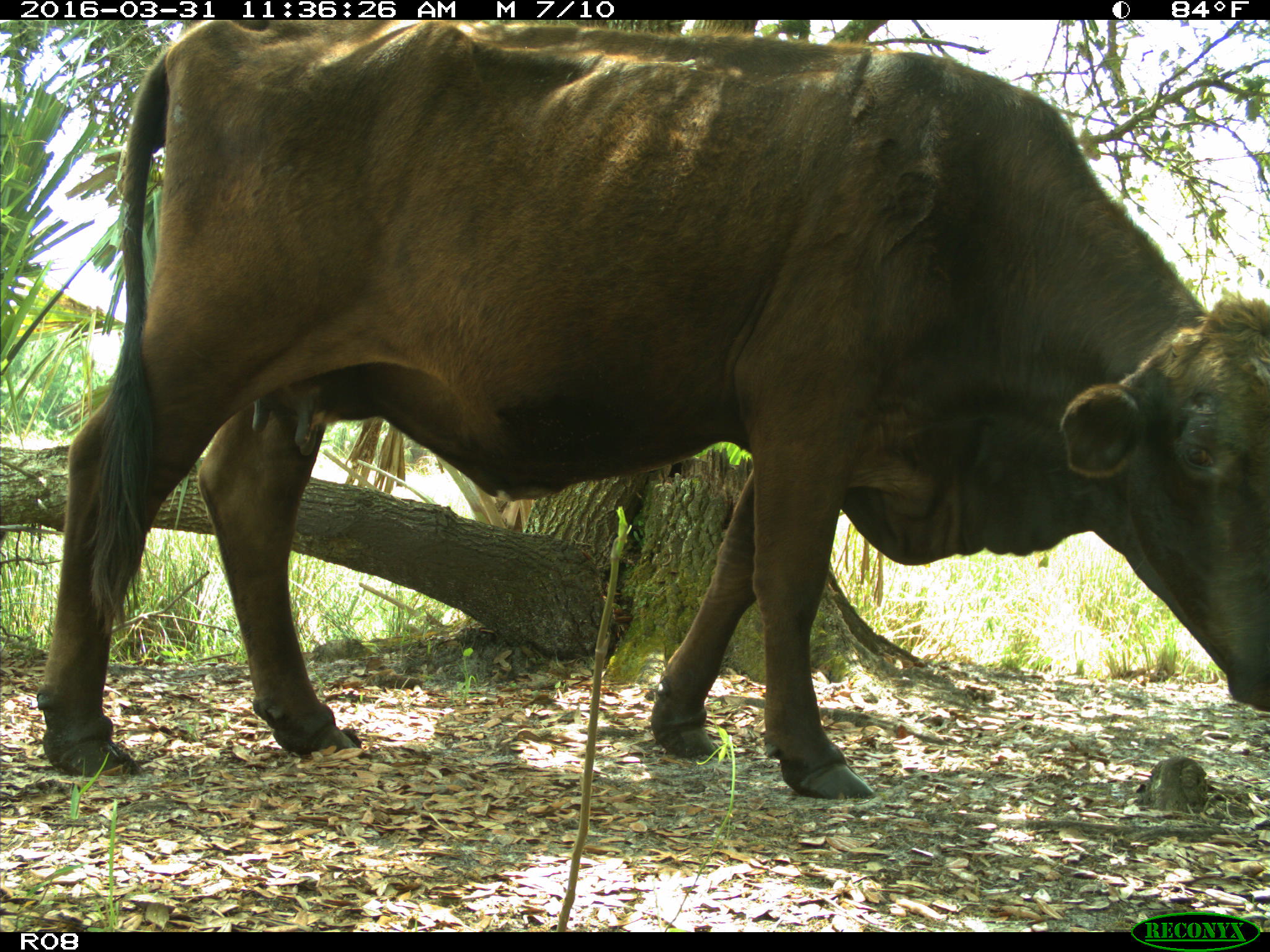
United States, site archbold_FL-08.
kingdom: Animalia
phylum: Chordata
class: Mammalia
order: Artiodactyla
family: Bovidae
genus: Bos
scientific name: Bos taurus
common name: domestic cow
Bos taurus (domestic cow).